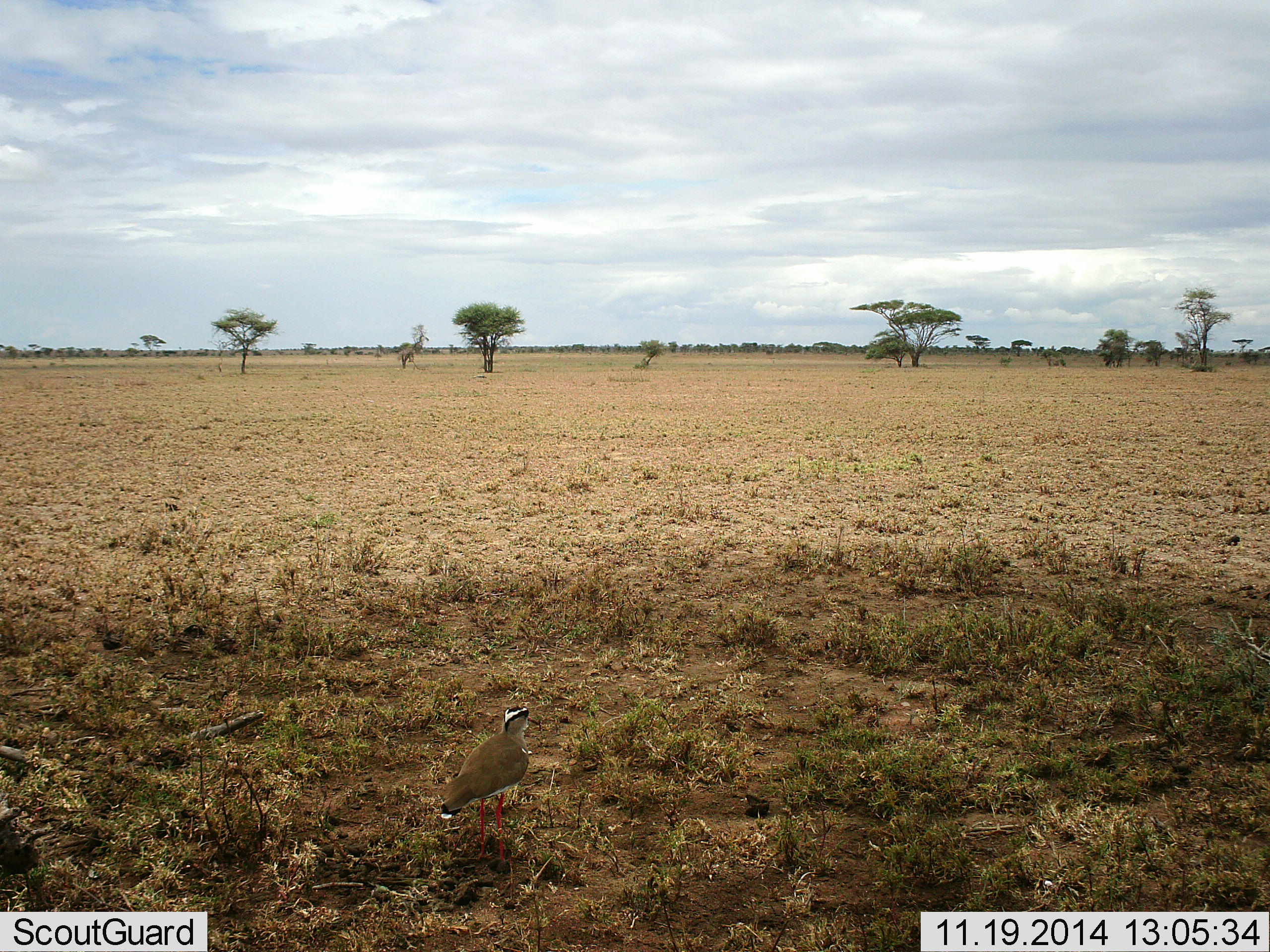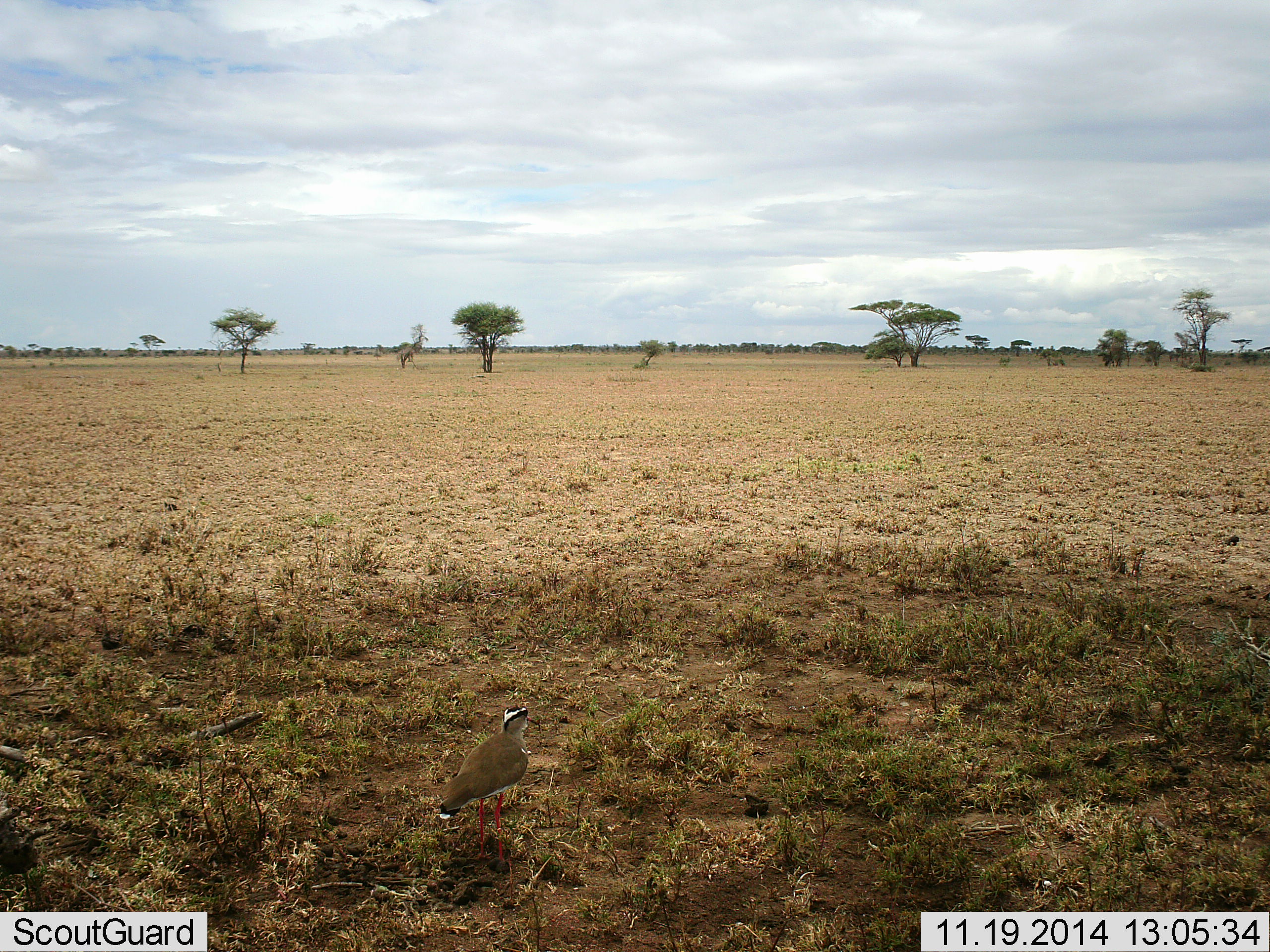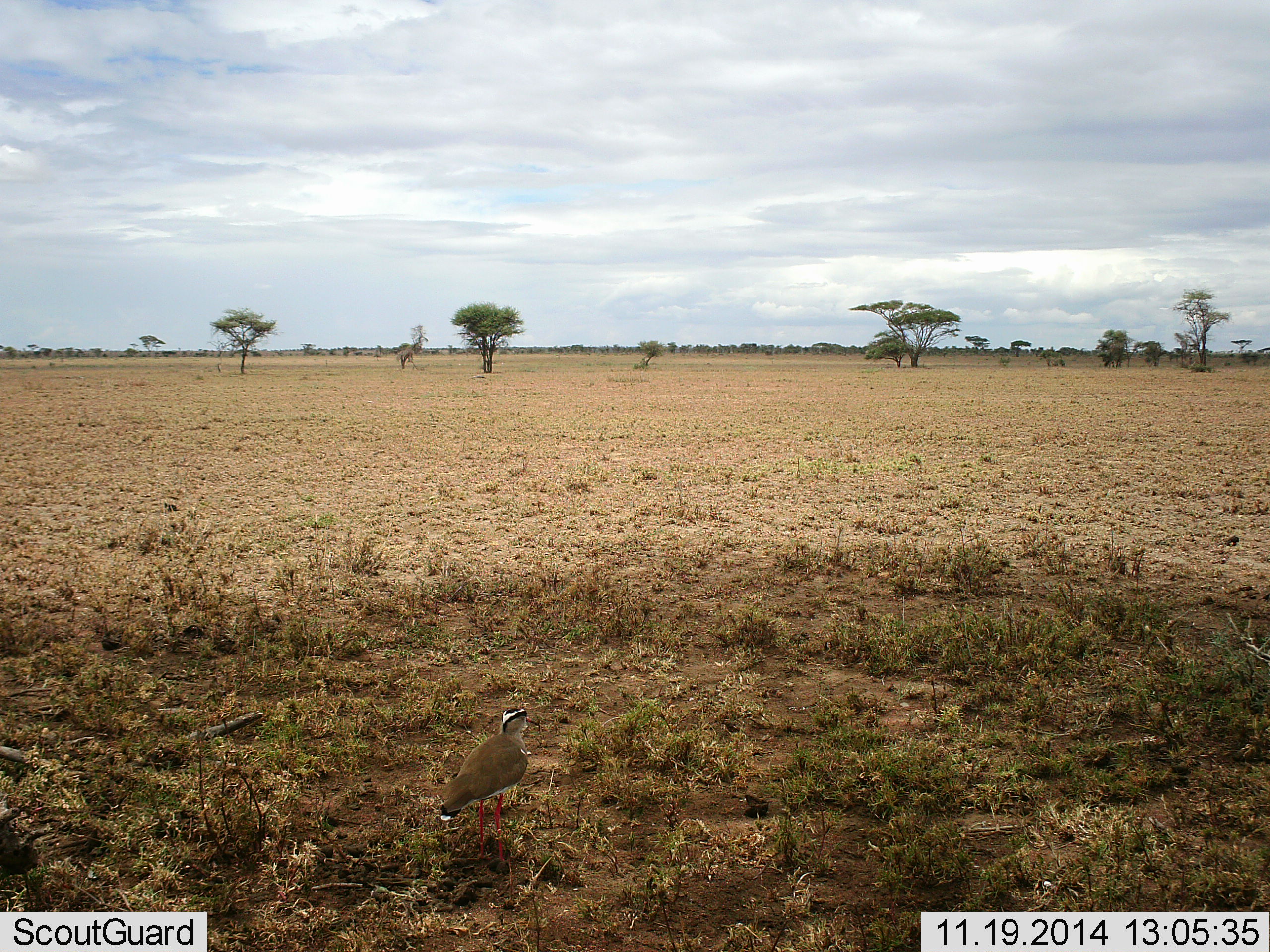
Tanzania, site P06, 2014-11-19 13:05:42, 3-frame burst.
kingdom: Animalia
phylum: Chordata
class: Aves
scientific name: Aves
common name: bird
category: otherbird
Otherbird (bird) (Aves), count 1. Behavior (volunteer vote fractions): standing 100%, resting 0%, moving 0%, interacting 0%. Young present (vote fraction): 0%. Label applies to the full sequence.